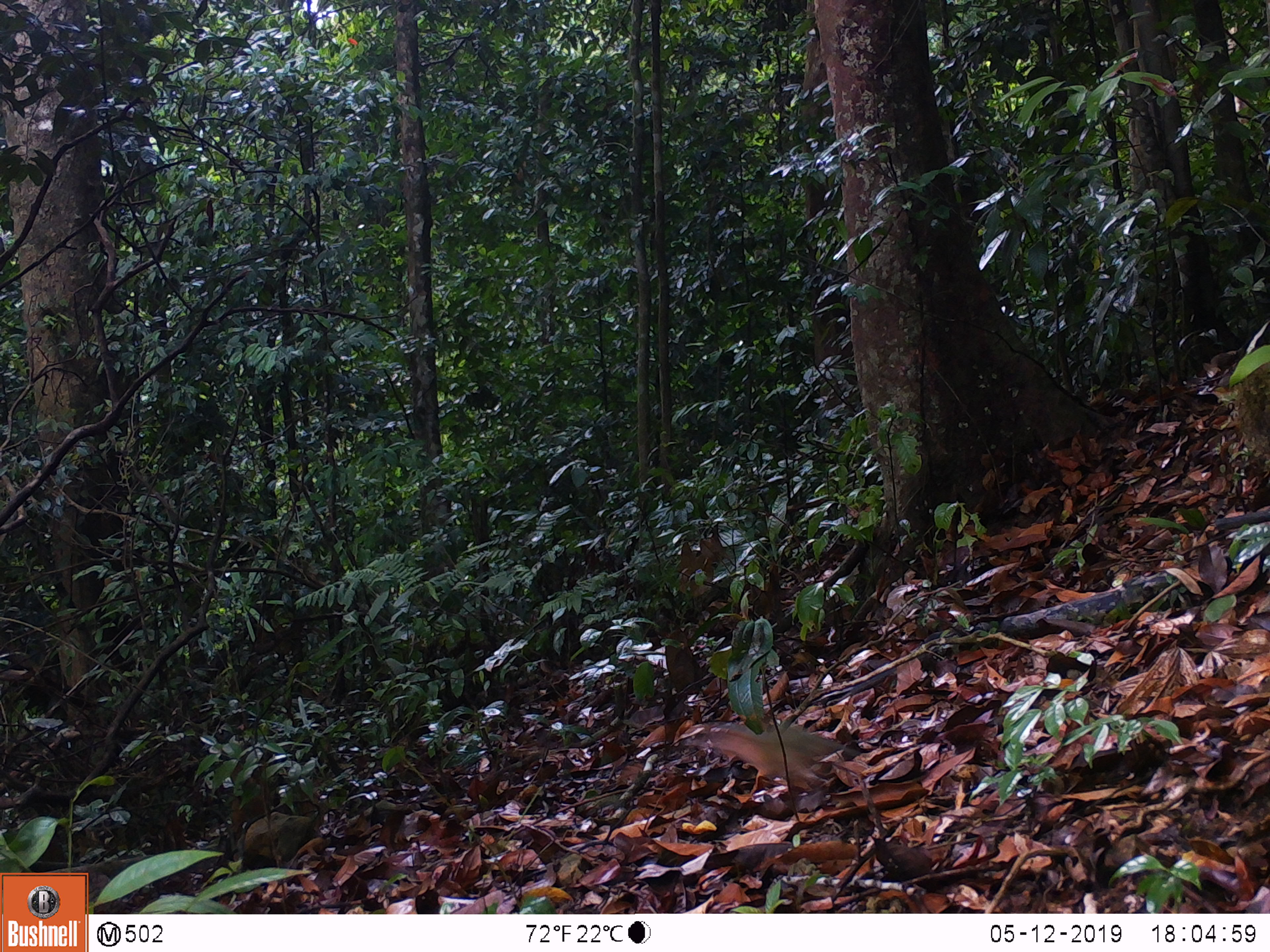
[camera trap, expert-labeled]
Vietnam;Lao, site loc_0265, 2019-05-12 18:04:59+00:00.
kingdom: Animalia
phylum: Chordata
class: Mammalia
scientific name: Mammalia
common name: mammal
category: unidentified small mammal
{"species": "unidentified small mammal (mammal) (Mammalia)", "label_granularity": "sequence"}